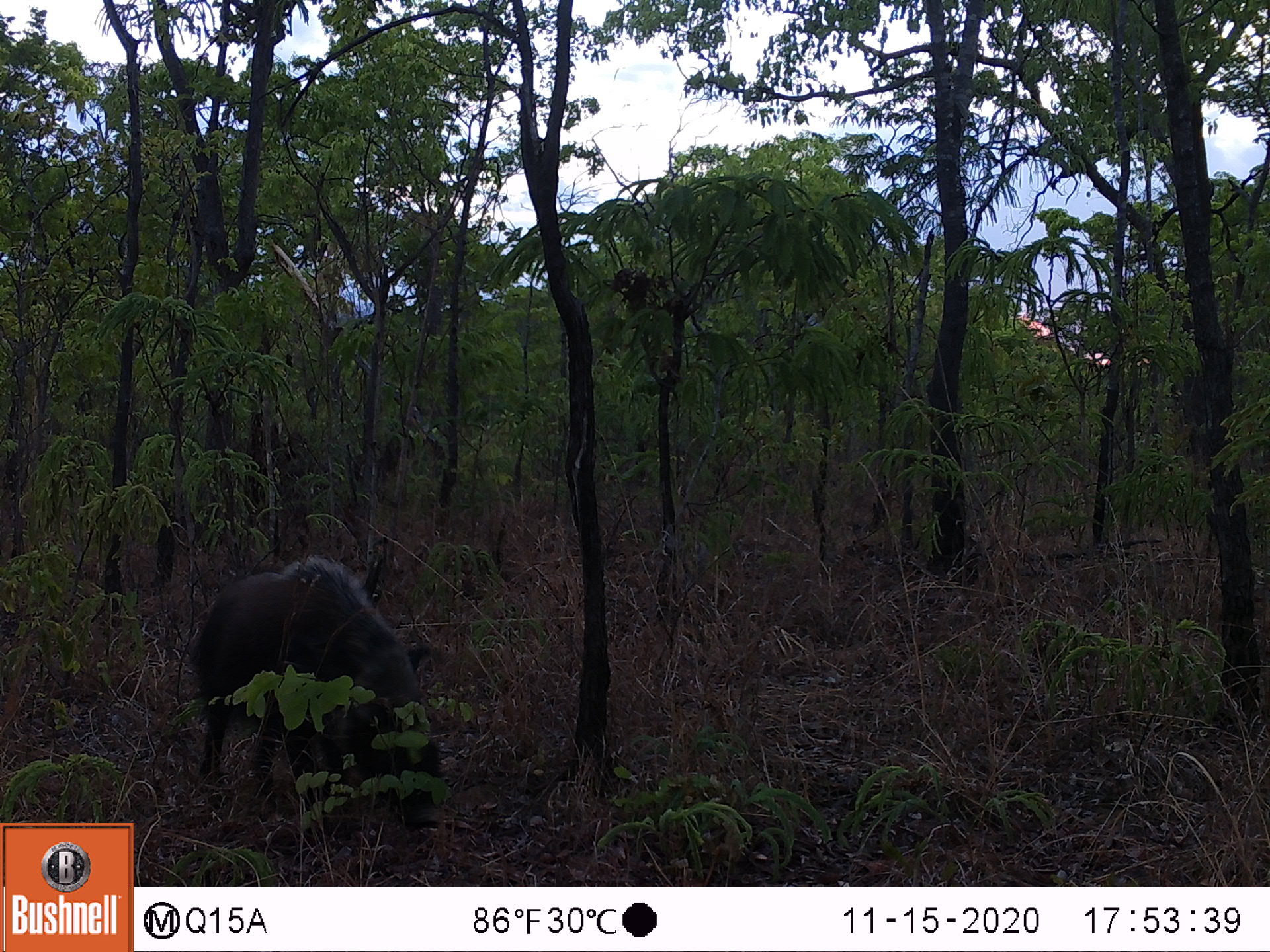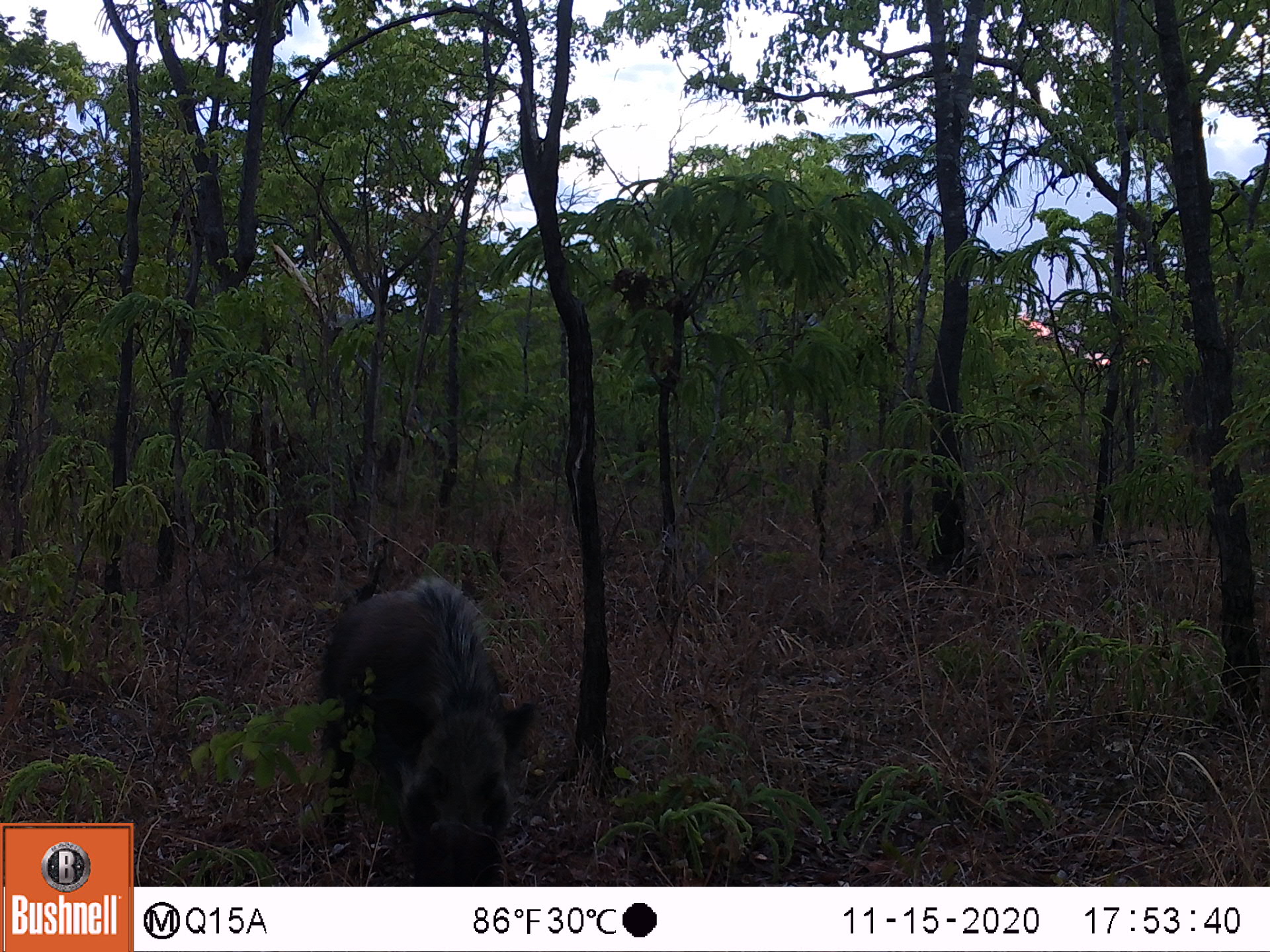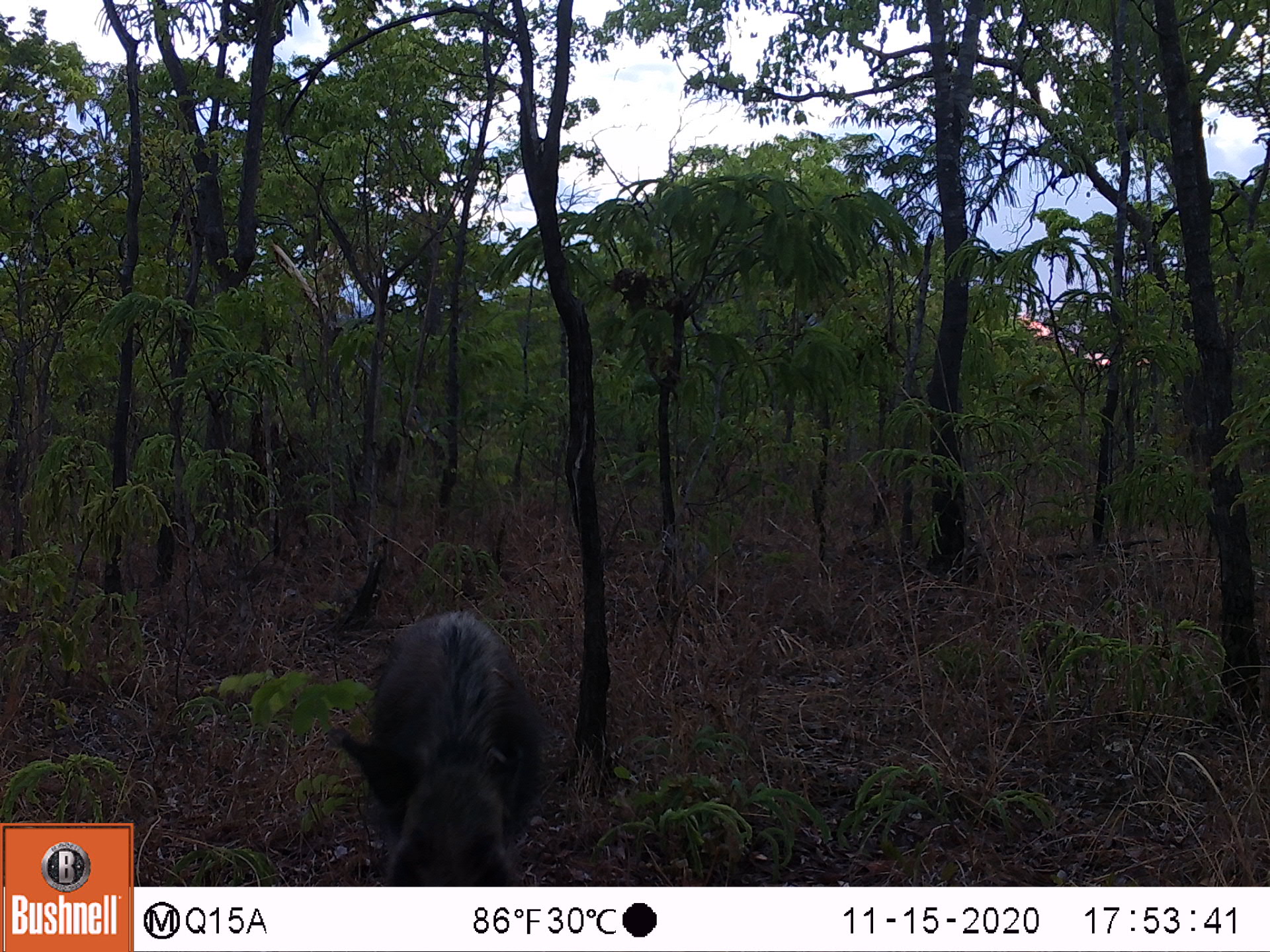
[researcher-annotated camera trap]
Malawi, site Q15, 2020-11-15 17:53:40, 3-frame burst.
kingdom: Animalia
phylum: Chordata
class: Mammalia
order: Artiodactyla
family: Suidae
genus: Potamochoerus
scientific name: Potamochoerus larvatus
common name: bushpig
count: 1